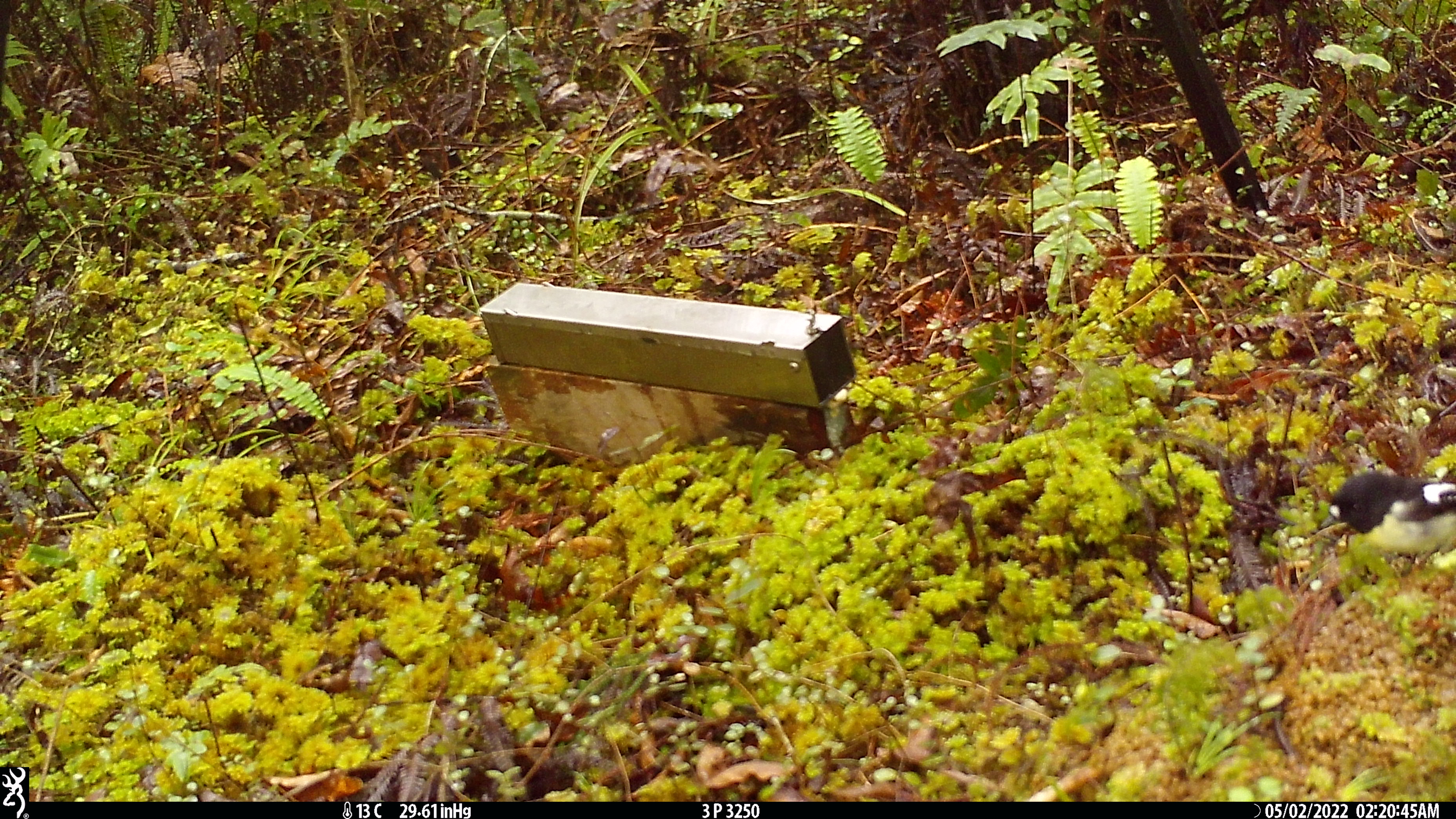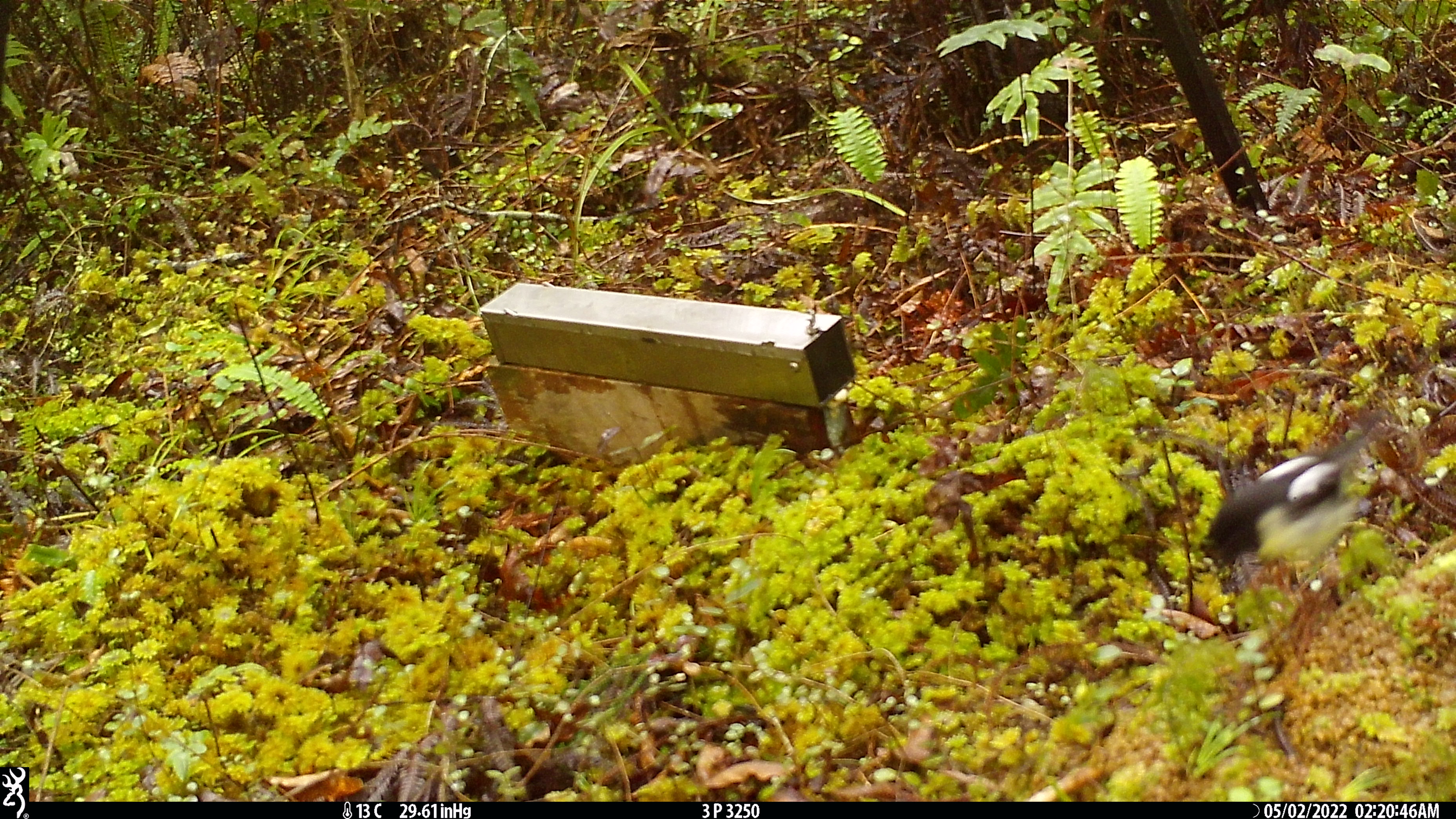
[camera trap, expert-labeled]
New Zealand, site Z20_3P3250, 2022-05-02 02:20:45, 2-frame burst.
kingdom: Animalia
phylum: Chordata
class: Aves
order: Passeriformes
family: Petroicidae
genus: Petroica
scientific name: Petroica macrocephala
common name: tomtit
Tomtit (Petroica macrocephala).